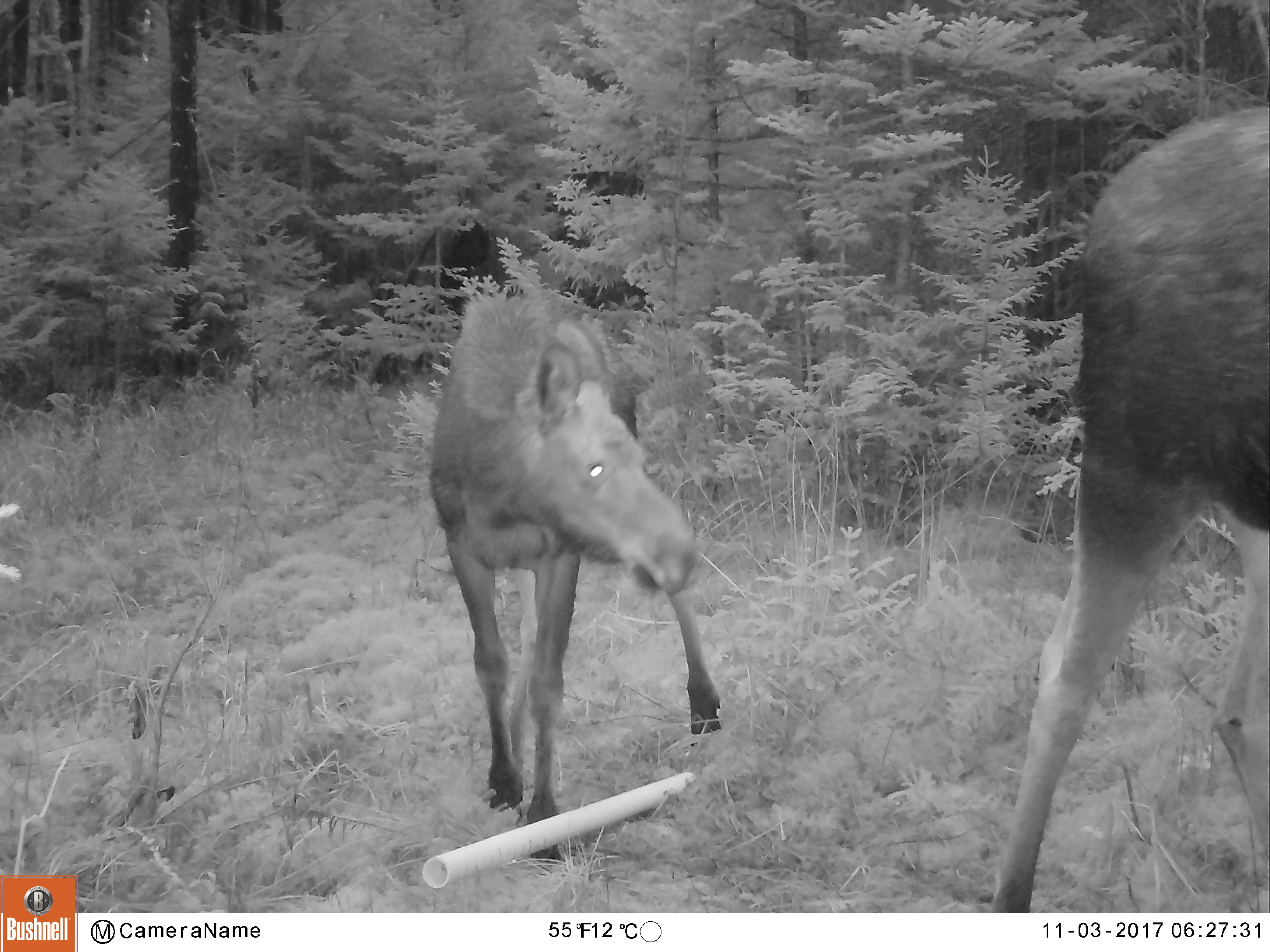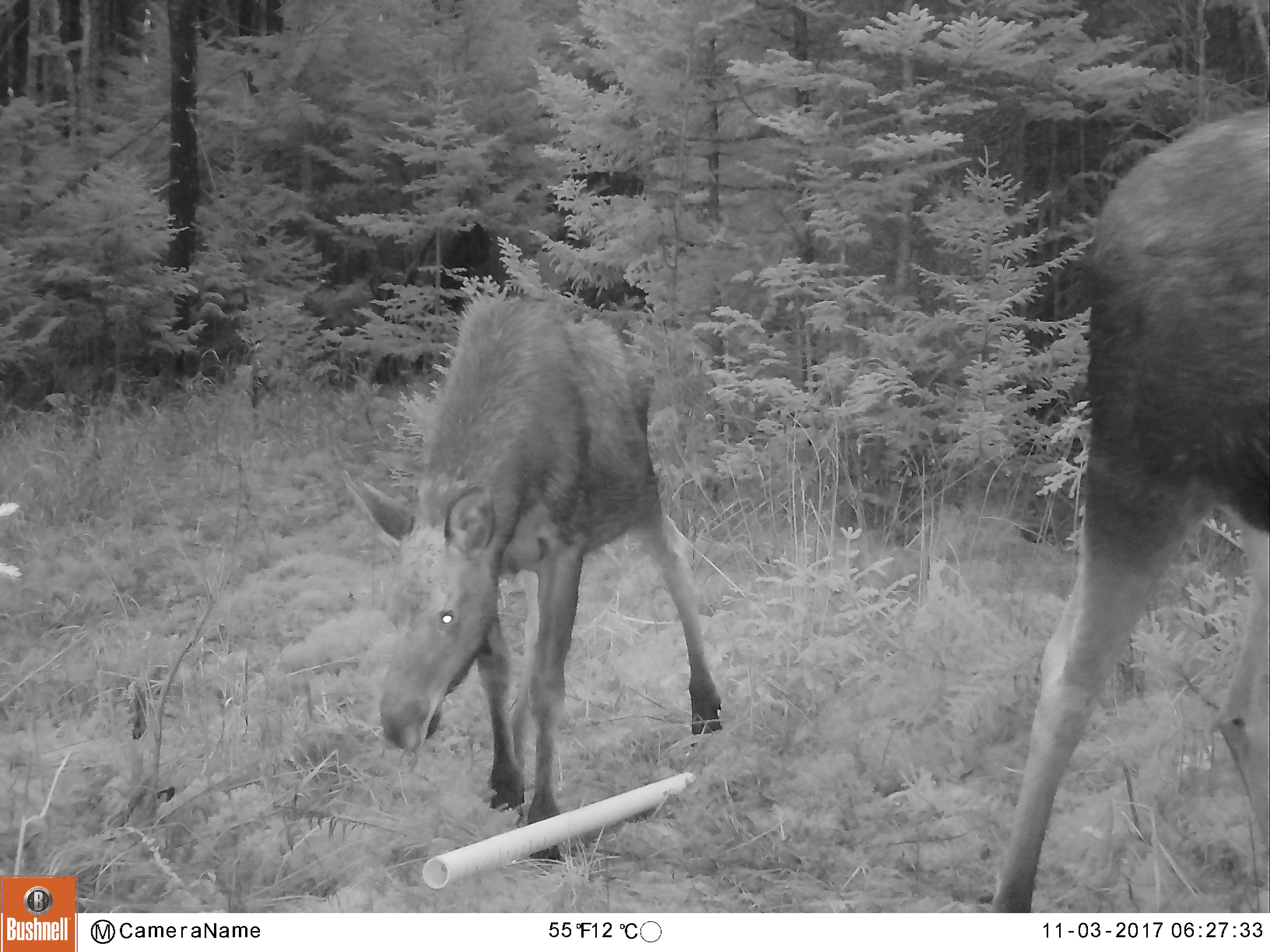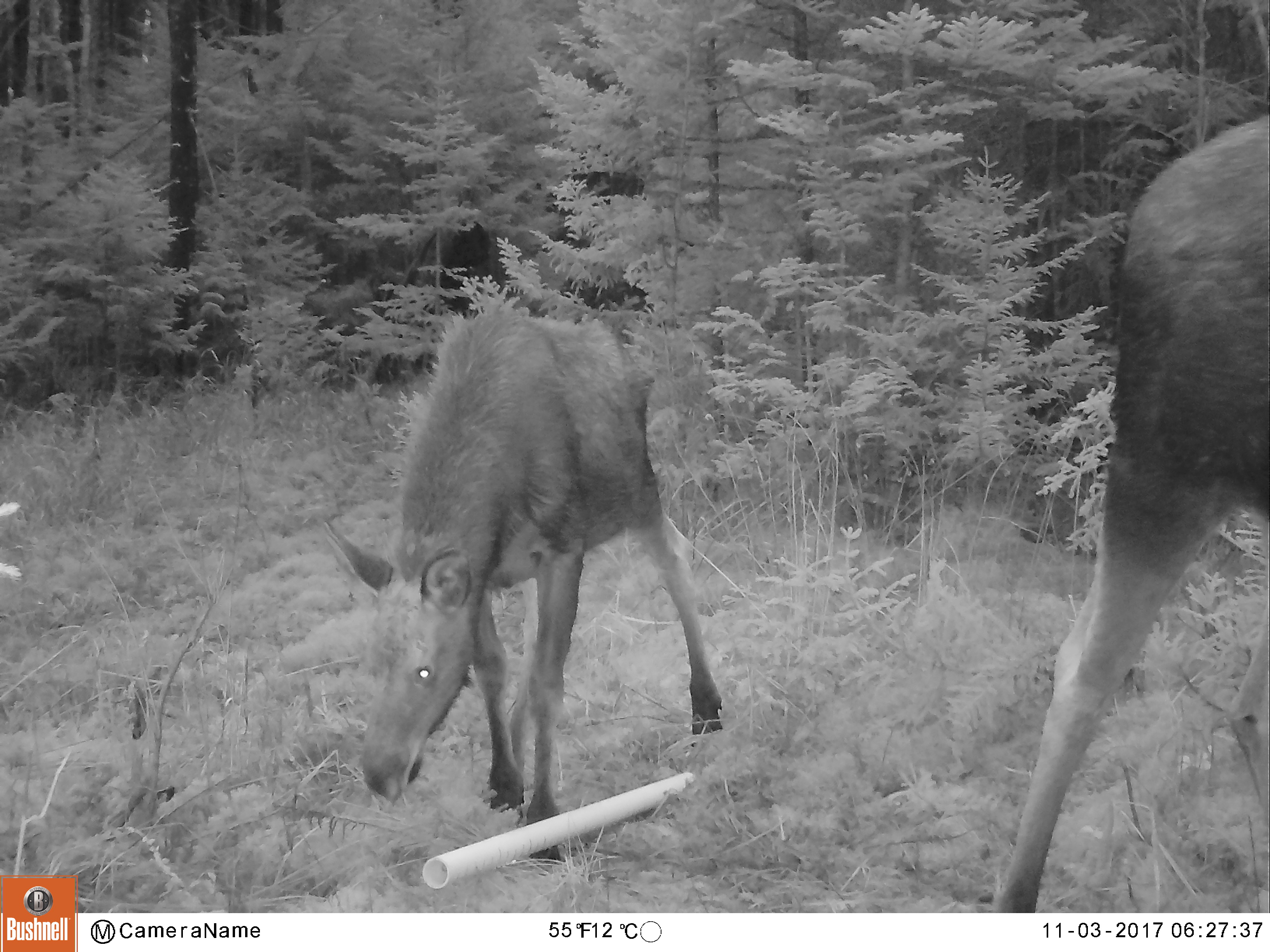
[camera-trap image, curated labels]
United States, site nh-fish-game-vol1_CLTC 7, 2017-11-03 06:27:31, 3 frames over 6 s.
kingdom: Animalia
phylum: Chordata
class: Mammalia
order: Artiodactyla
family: Cervidae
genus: Alces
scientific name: Alces alces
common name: moose